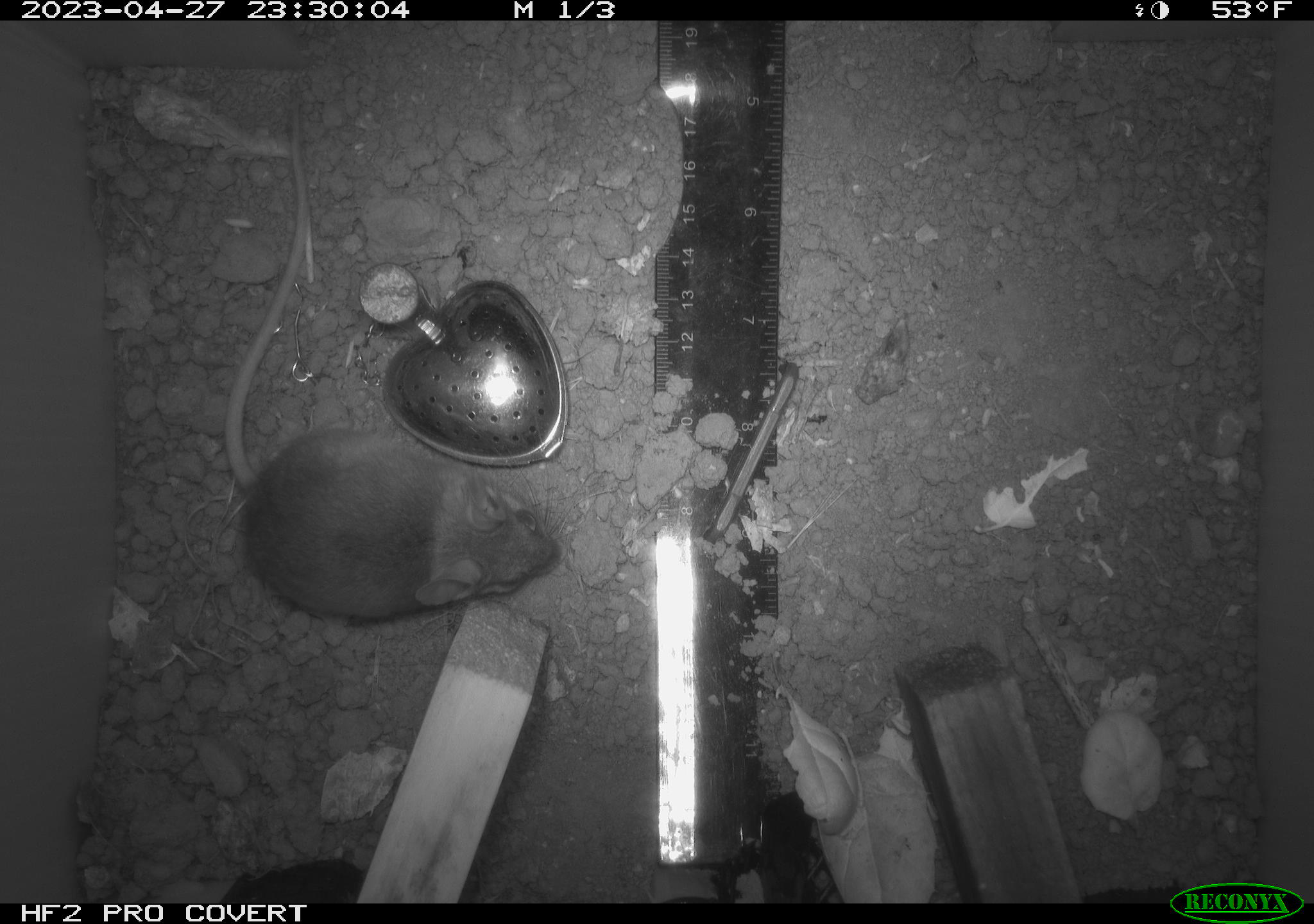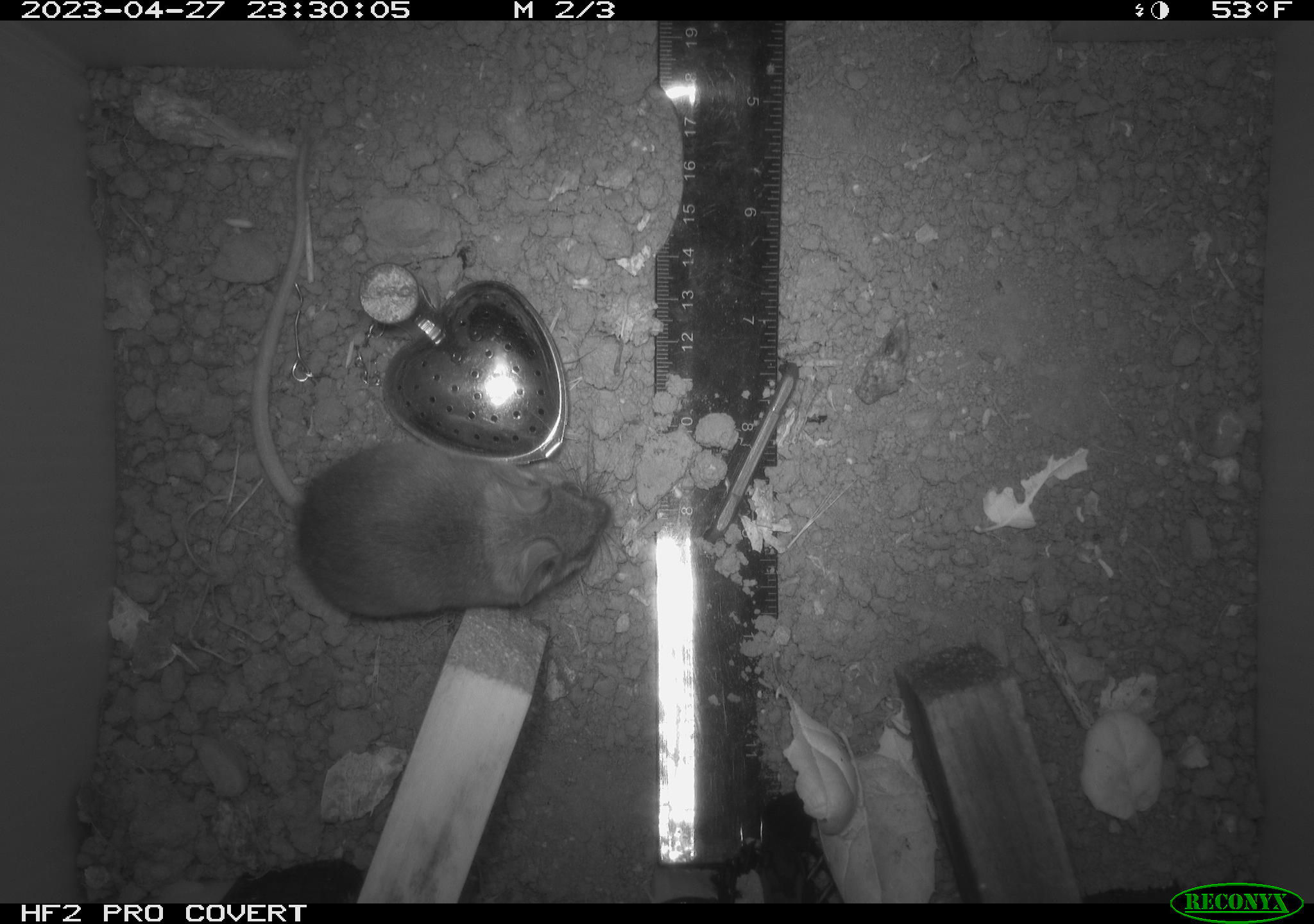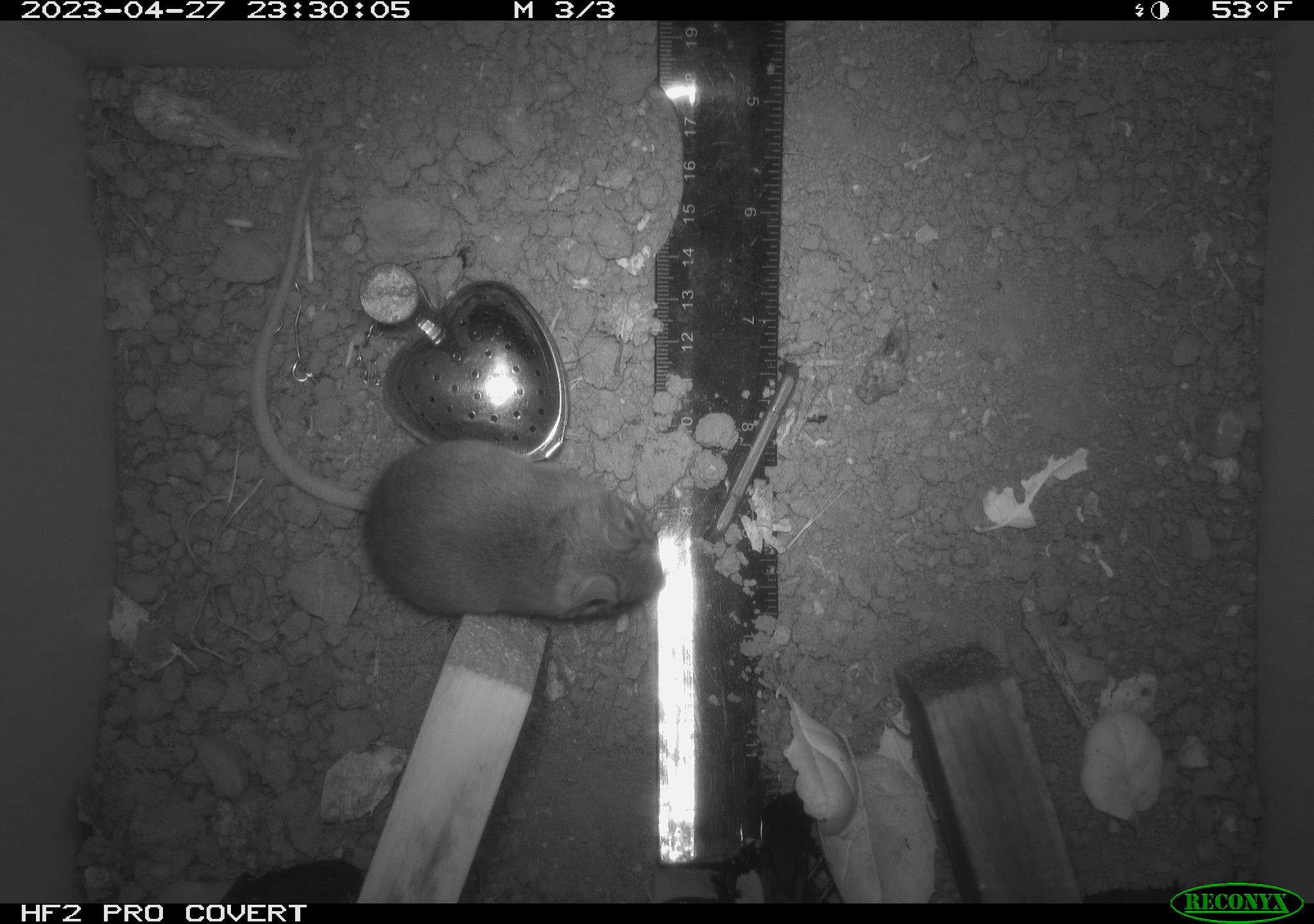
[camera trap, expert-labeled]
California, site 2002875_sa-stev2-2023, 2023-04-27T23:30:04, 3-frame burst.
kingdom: Animalia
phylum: Chordata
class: Mammalia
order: Rodentia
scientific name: Rodentia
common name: mouse species